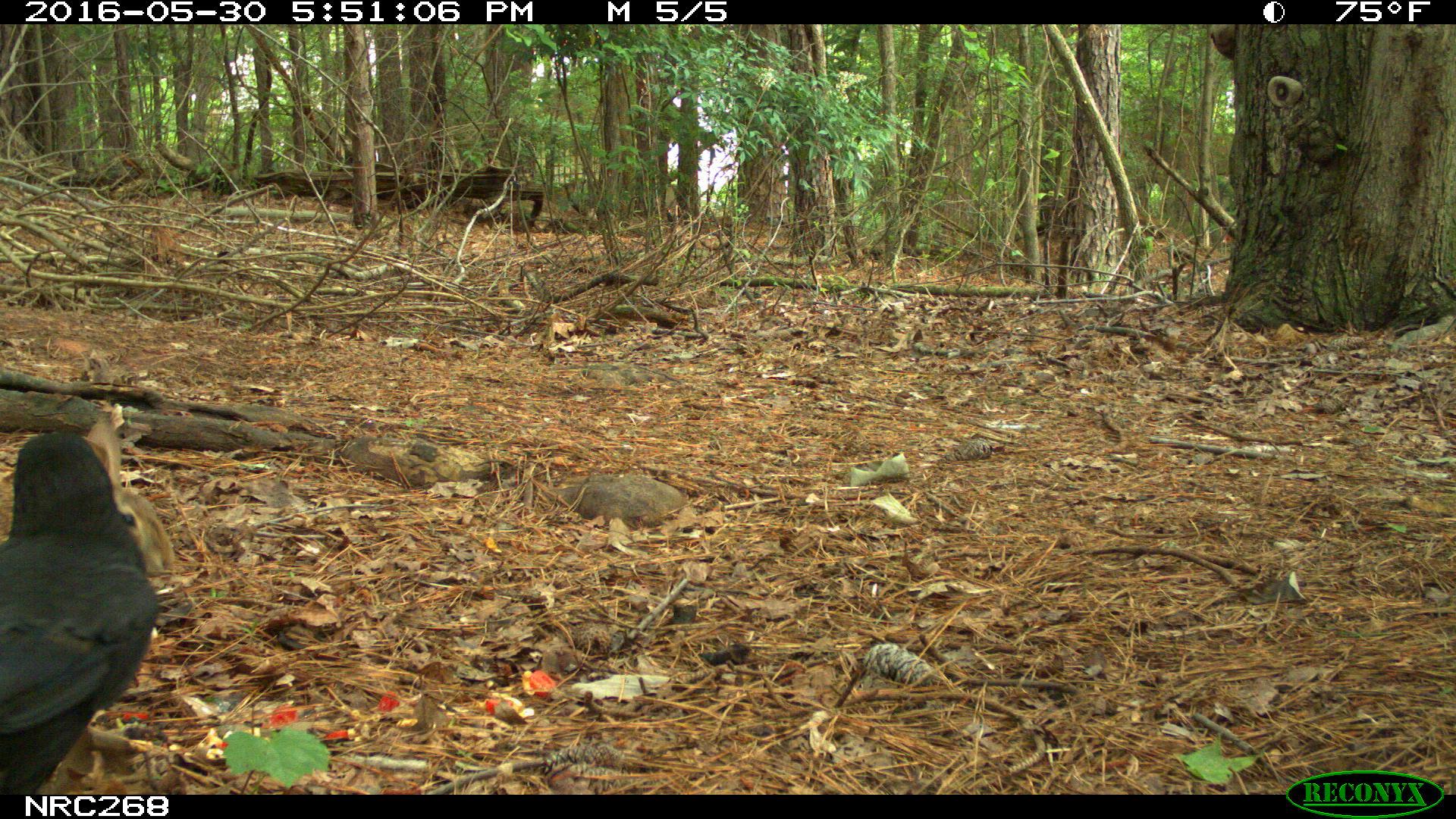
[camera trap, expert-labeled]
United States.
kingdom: Animalia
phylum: Chordata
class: Mammalia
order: Lagomorpha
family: Leporidae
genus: Sylvilagus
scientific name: Sylvilagus floridanus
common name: eastern cottontail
Eastern Cottontail (Sylvilagus floridanus).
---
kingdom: Animalia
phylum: Chordata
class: Aves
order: Passeriformes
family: Corvidae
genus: Corvus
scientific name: Corvus brachyrhynchos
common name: american crow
American Crow (Corvus brachyrhynchos).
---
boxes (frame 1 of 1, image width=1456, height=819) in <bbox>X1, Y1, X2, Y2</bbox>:
American Crow: <bbox>5, 411, 171, 792</bbox>
Eastern Cottontail: <bbox>90, 404, 188, 584</bbox>